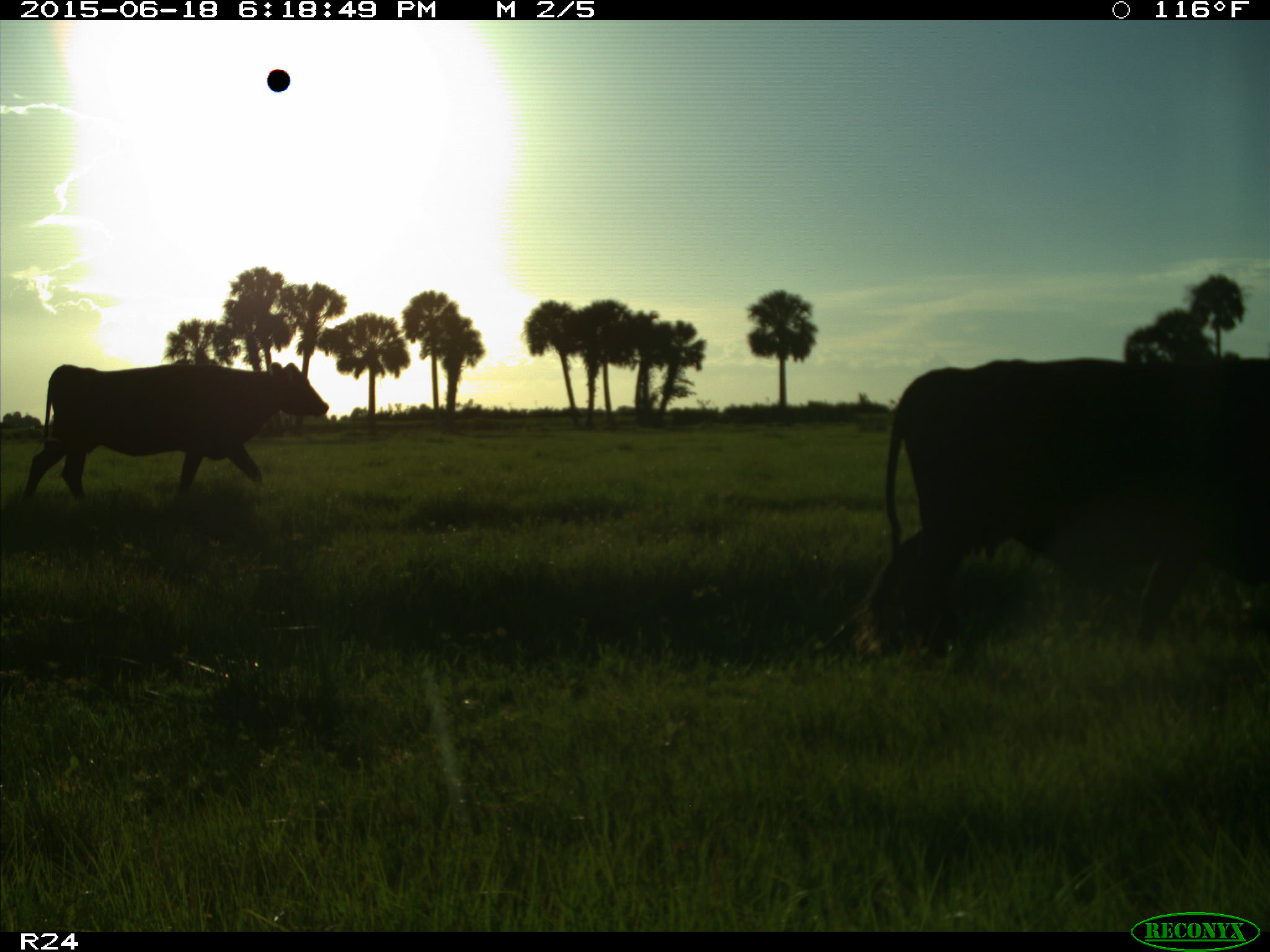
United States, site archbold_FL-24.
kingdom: Animalia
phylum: Chordata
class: Mammalia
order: Artiodactyla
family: Bovidae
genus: Bos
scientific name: Bos taurus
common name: domestic cow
Bos taurus (domestic cow).